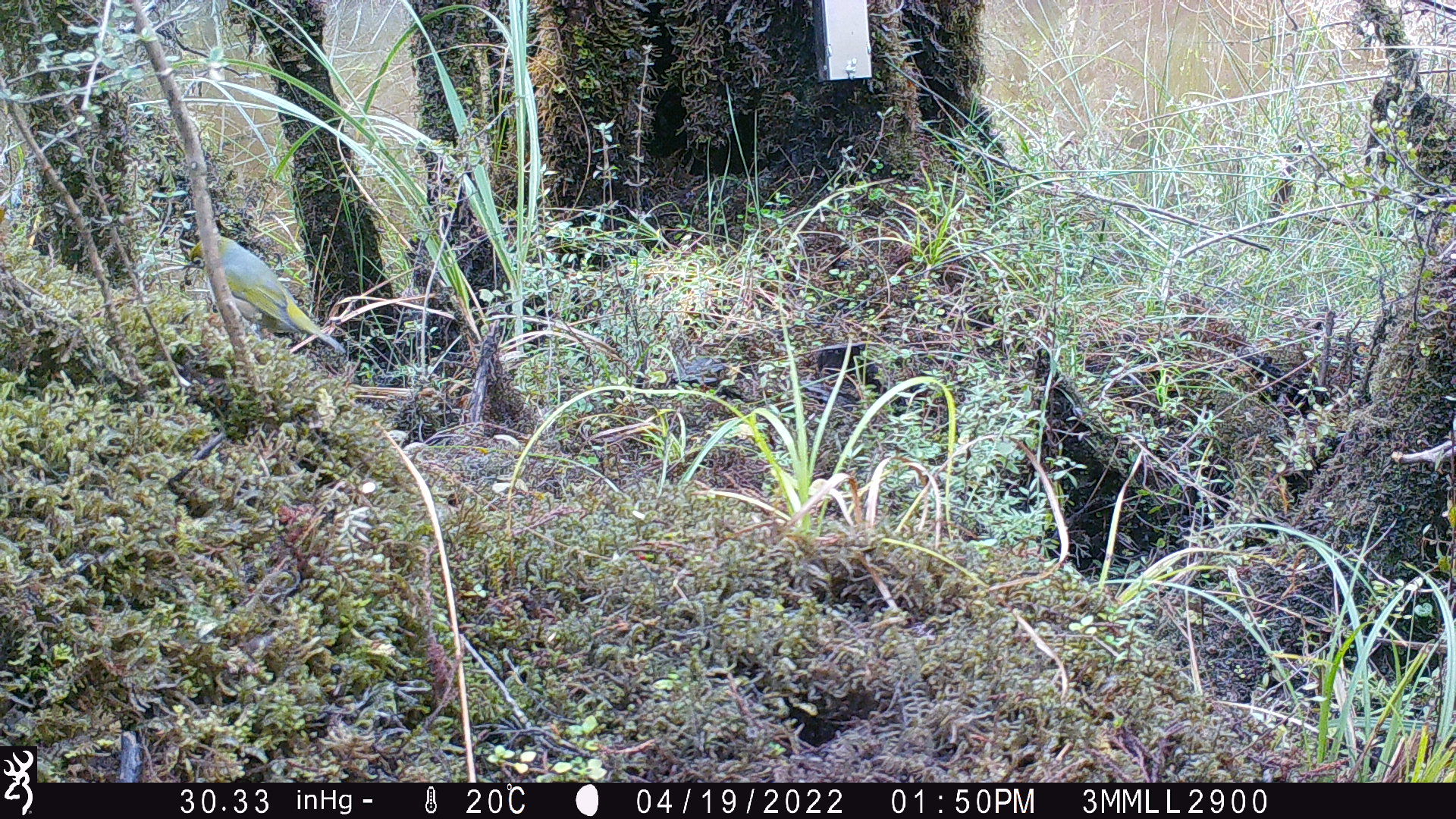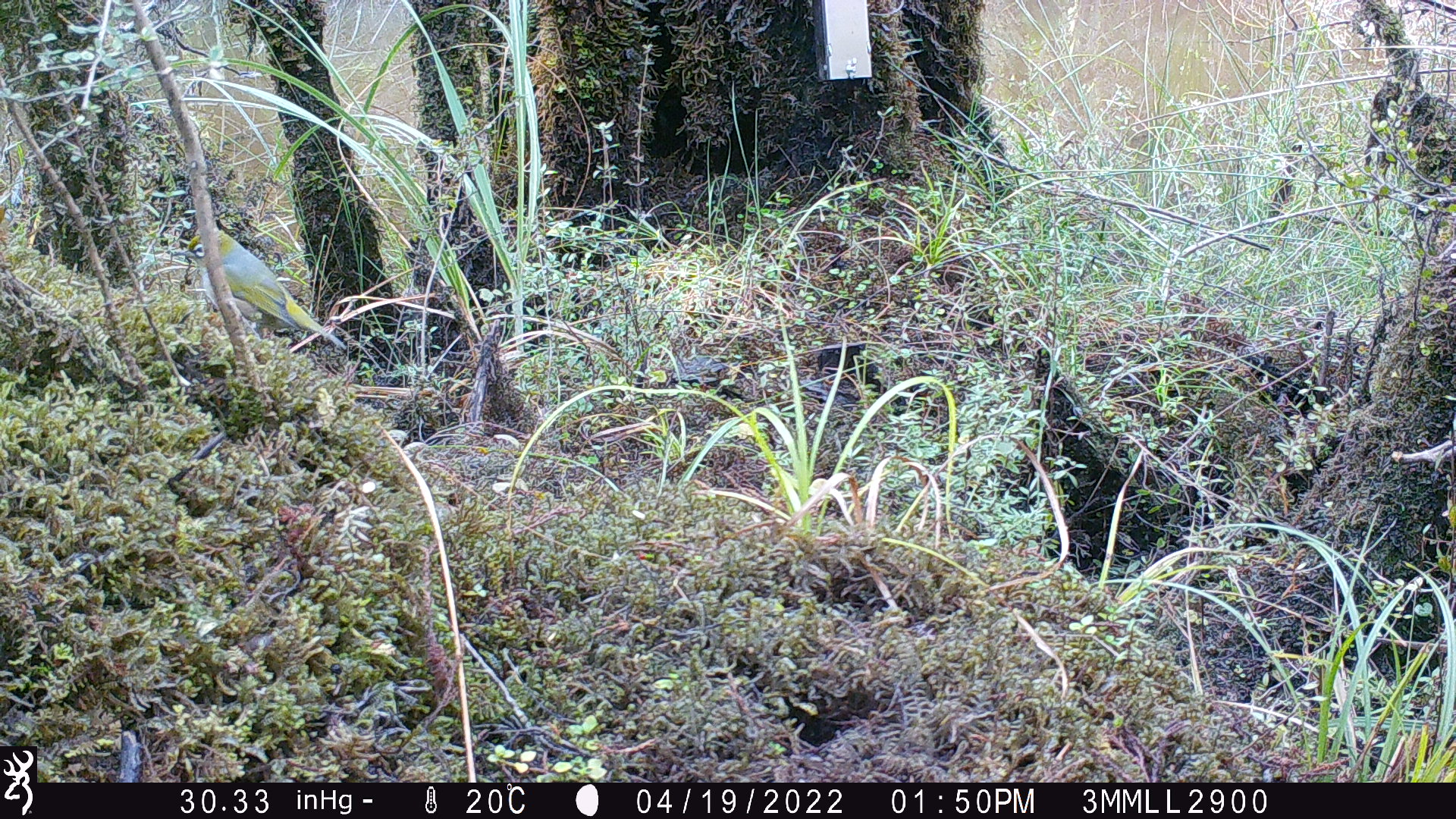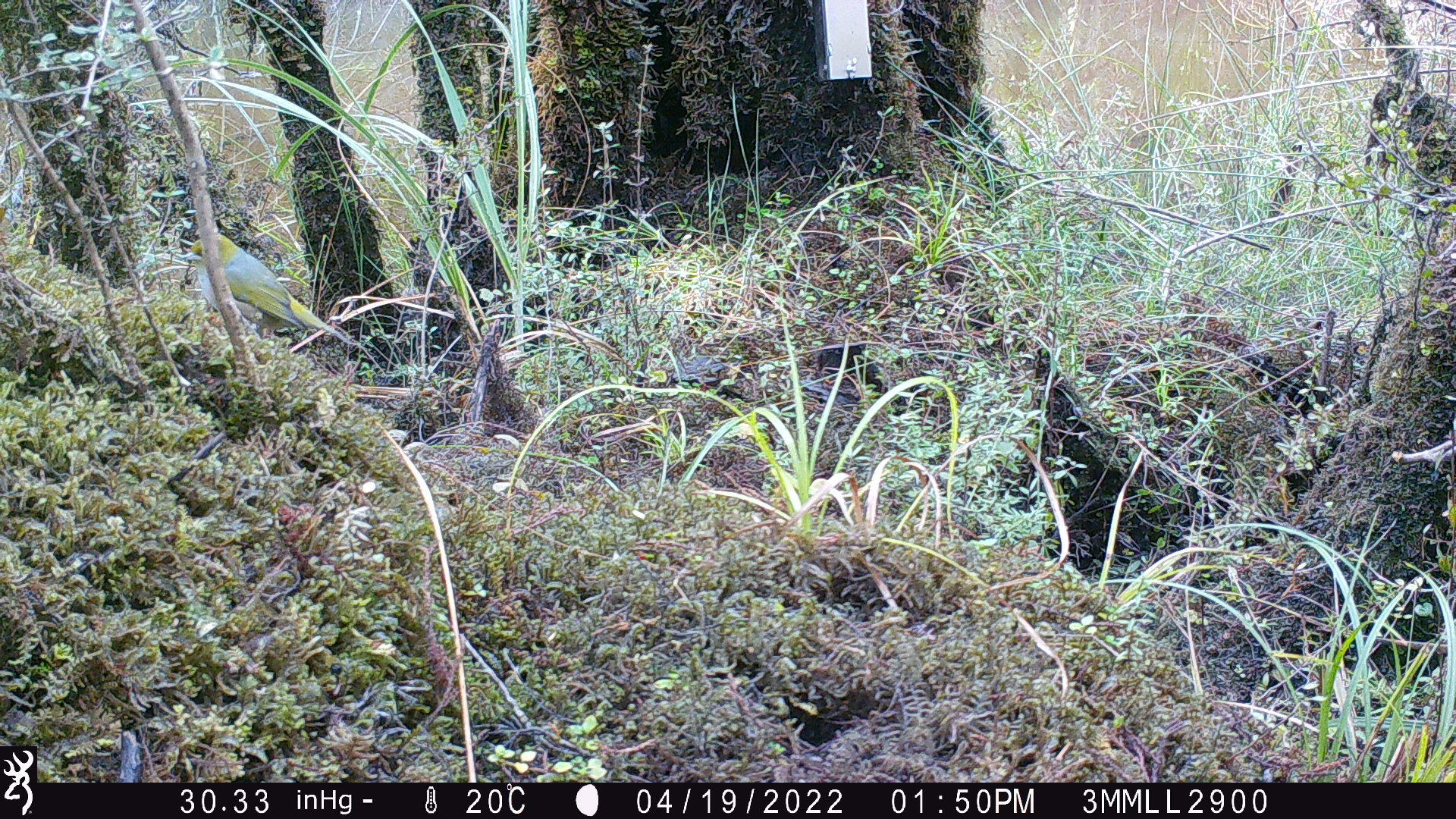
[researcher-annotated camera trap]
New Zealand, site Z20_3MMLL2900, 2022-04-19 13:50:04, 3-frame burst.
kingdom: Animalia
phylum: Chordata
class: Aves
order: Passeriformes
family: Zosteropidae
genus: Zosterops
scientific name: Zosterops lateralis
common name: silvereye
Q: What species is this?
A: Silvereye (Zosterops lateralis).